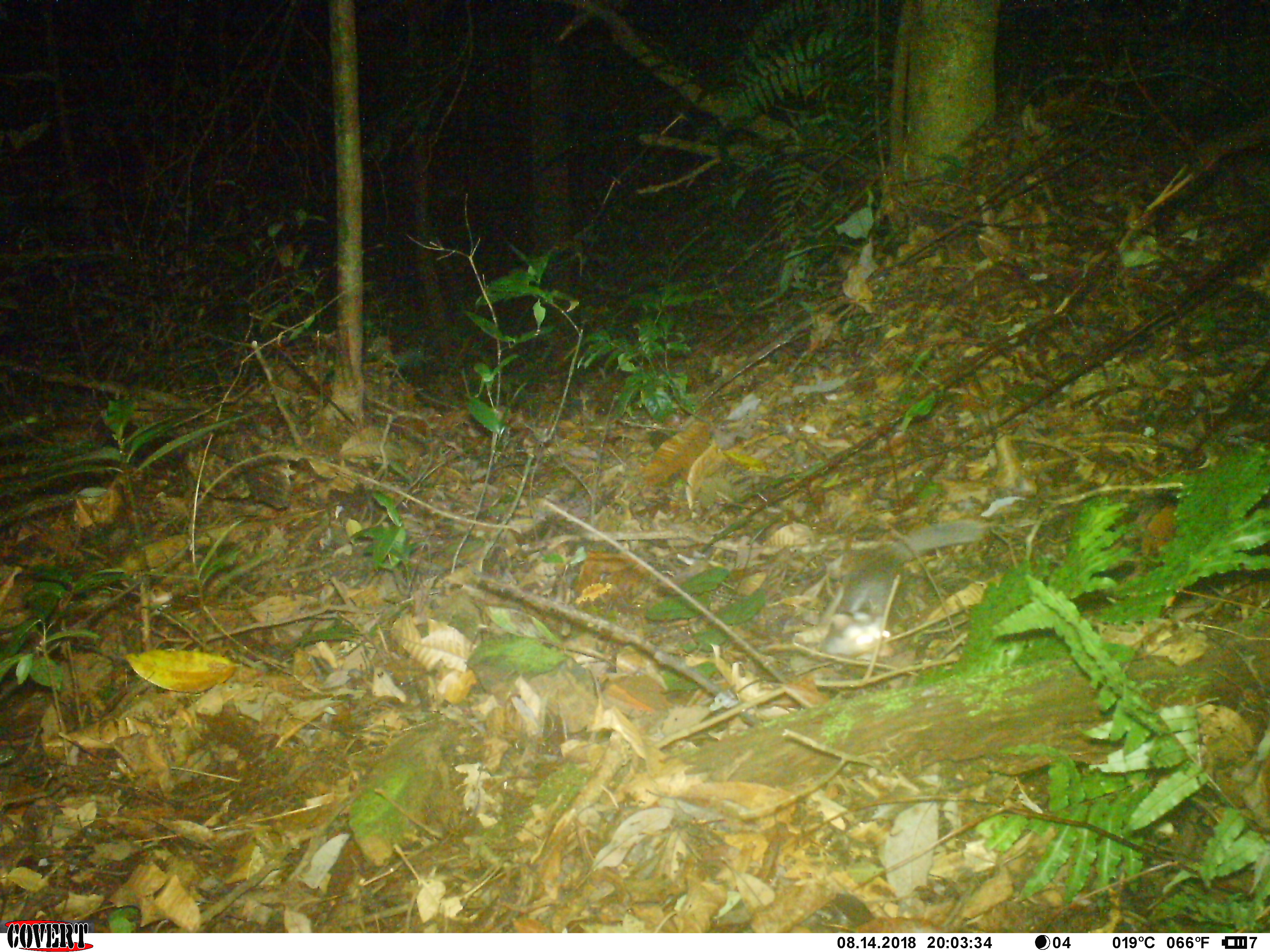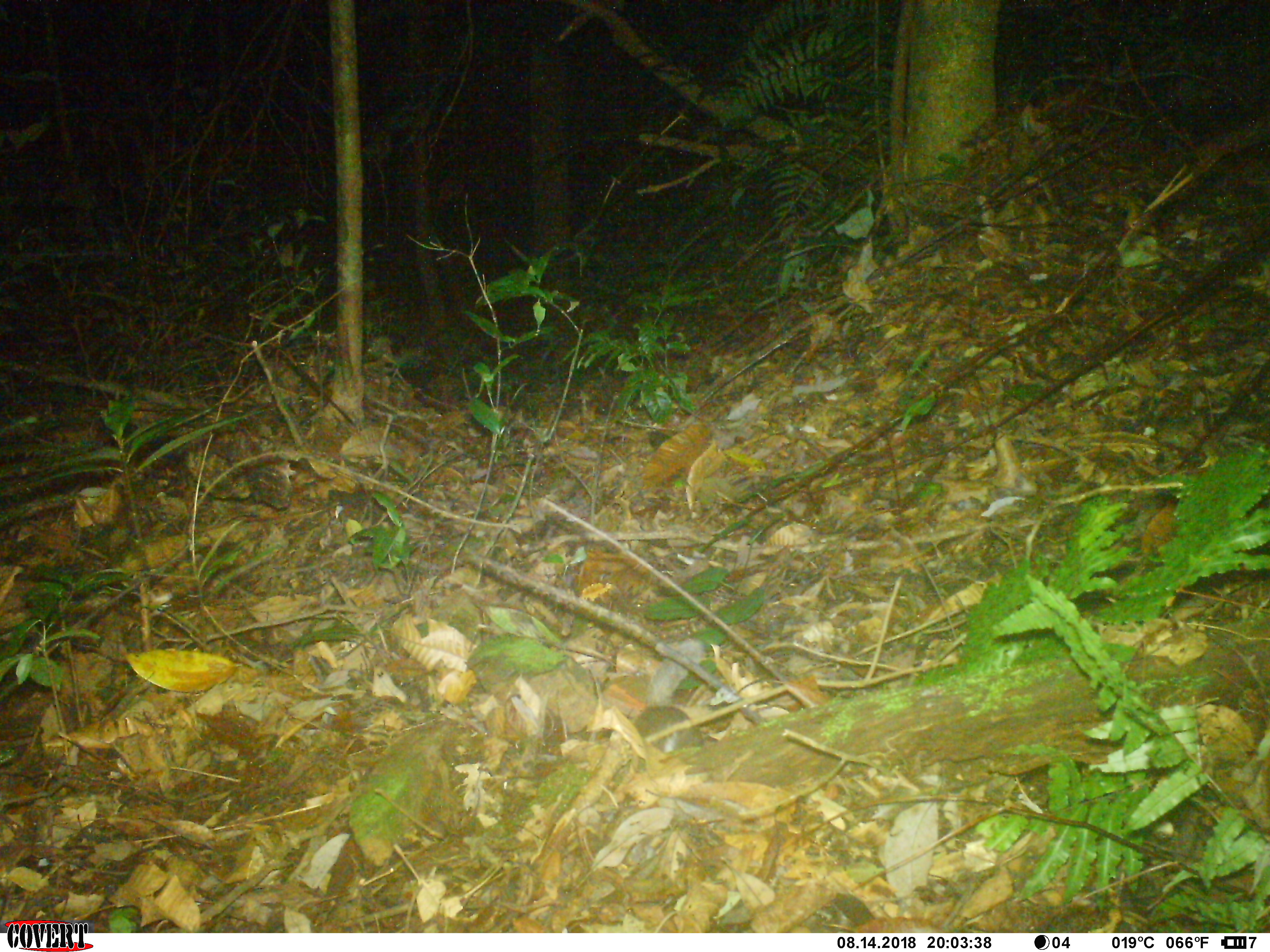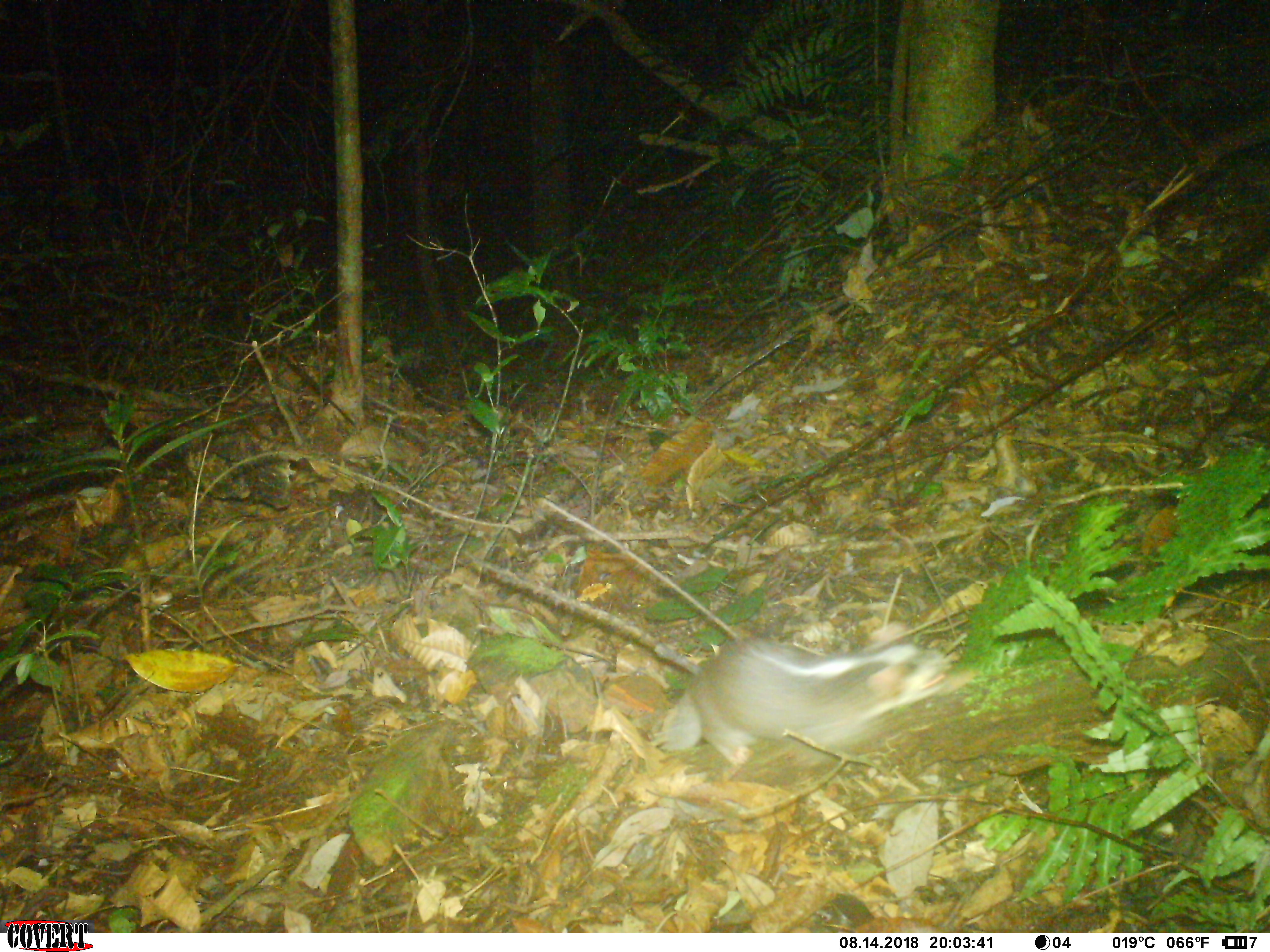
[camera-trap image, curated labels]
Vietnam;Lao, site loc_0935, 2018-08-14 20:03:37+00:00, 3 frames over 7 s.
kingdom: Animalia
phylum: Chordata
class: Mammalia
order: Carnivora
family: Mustelidae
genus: Melogale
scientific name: Melogale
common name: ferret badger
Ferret badger (Melogale). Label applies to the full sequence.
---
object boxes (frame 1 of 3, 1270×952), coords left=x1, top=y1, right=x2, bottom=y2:
ferret badger: left=820, top=517, right=989, bottom=657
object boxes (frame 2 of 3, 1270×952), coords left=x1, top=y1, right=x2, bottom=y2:
ferret badger: left=634, top=639, right=704, bottom=752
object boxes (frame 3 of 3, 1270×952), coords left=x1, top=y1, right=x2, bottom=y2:
ferret badger: left=658, top=637, right=952, bottom=767